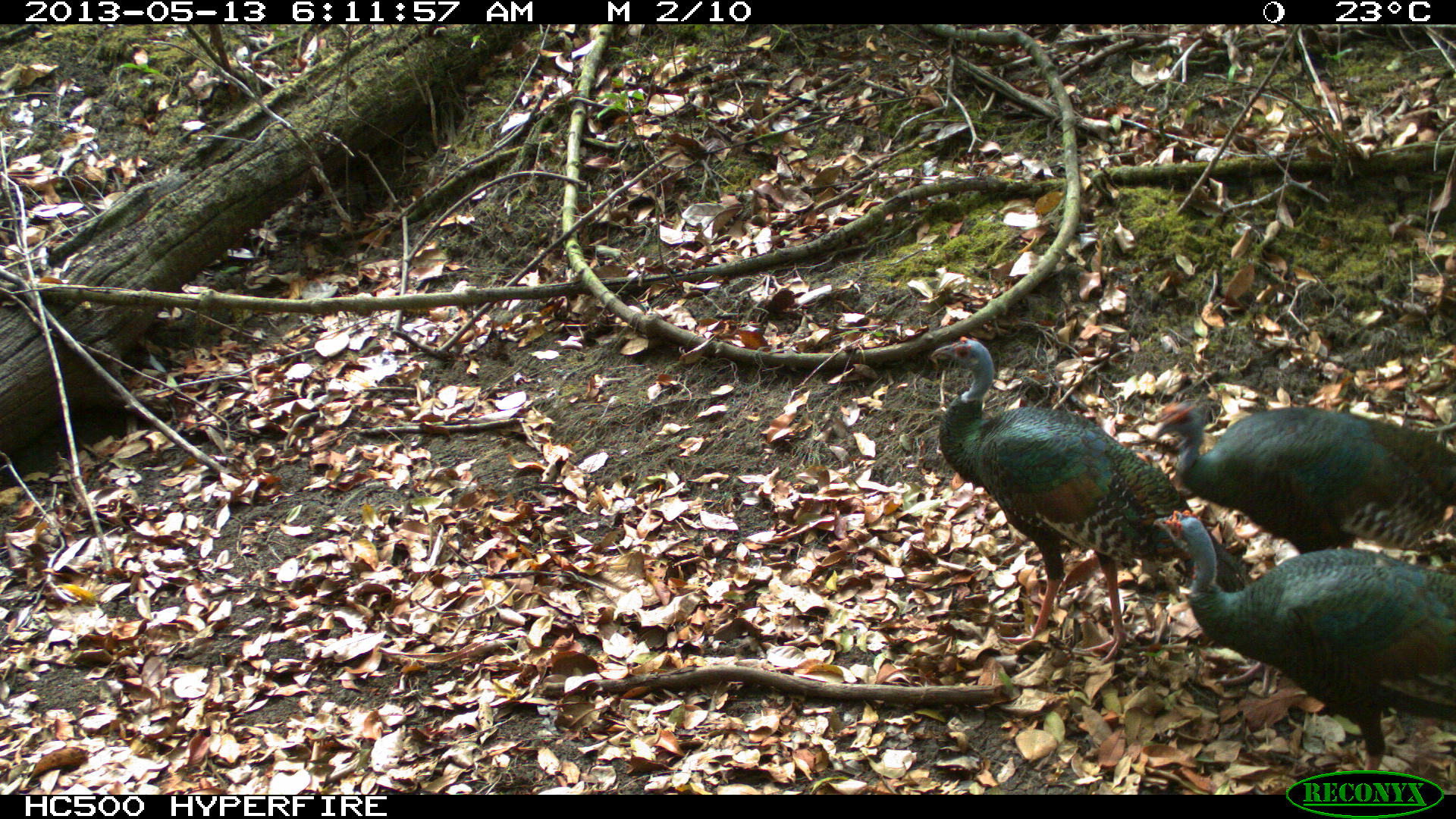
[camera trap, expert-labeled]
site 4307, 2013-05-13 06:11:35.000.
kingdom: Animalia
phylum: Chordata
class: Aves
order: Galliformes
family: Phasianidae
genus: Meleagris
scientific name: Meleagris ocellata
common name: ocellated turkey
Meleagris ocellata (ocellated turkey), count 3.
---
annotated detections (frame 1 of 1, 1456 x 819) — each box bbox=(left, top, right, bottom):
meleagris ocellata: bbox=(930, 335, 1253, 678); bbox=(1148, 398, 1456, 697); bbox=(1152, 510, 1456, 797)